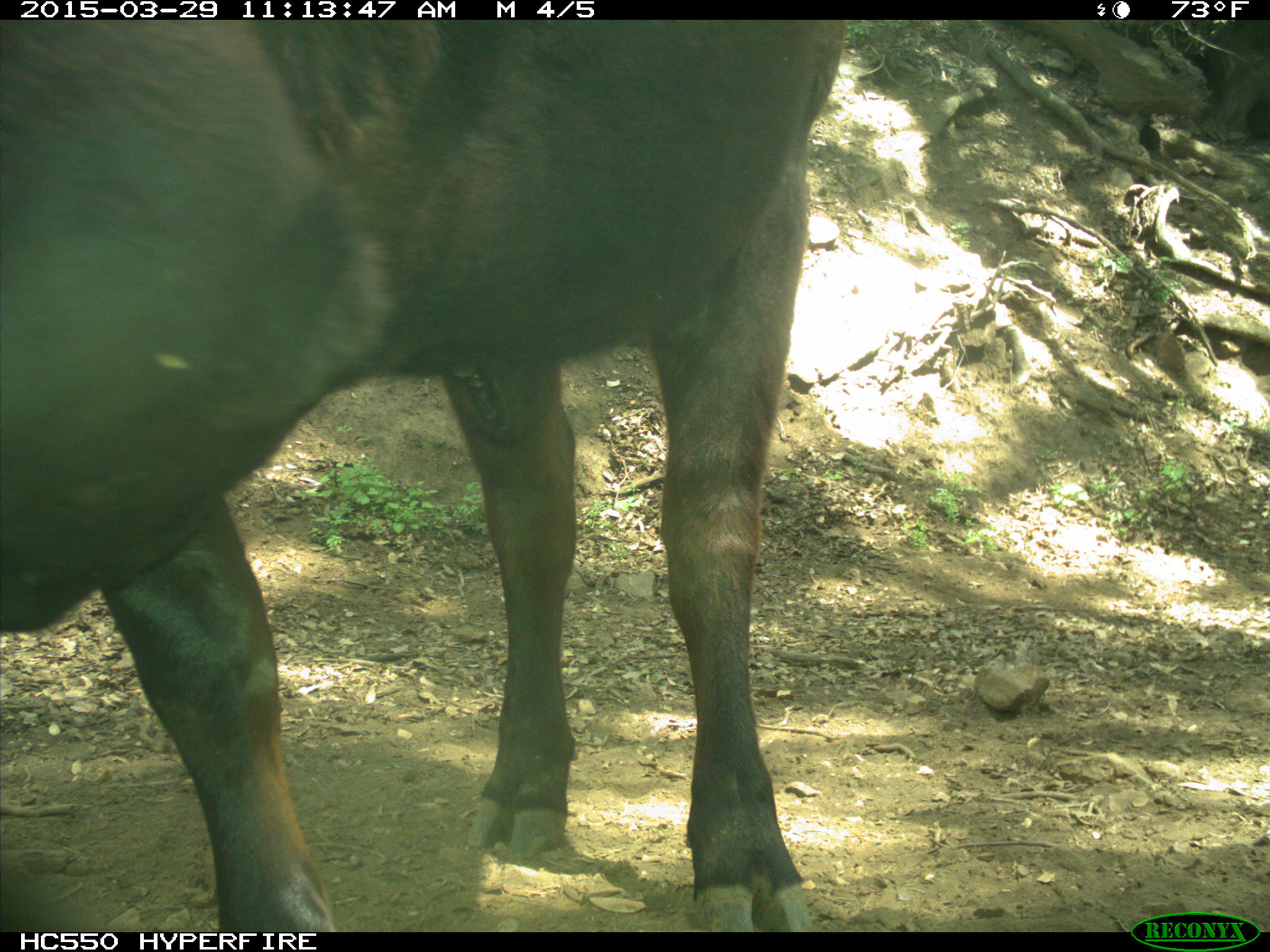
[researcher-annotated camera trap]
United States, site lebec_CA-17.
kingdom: Animalia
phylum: Chordata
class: Mammalia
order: Artiodactyla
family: Bovidae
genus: Bos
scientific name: Bos taurus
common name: domestic cow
Bos taurus (domestic cow).